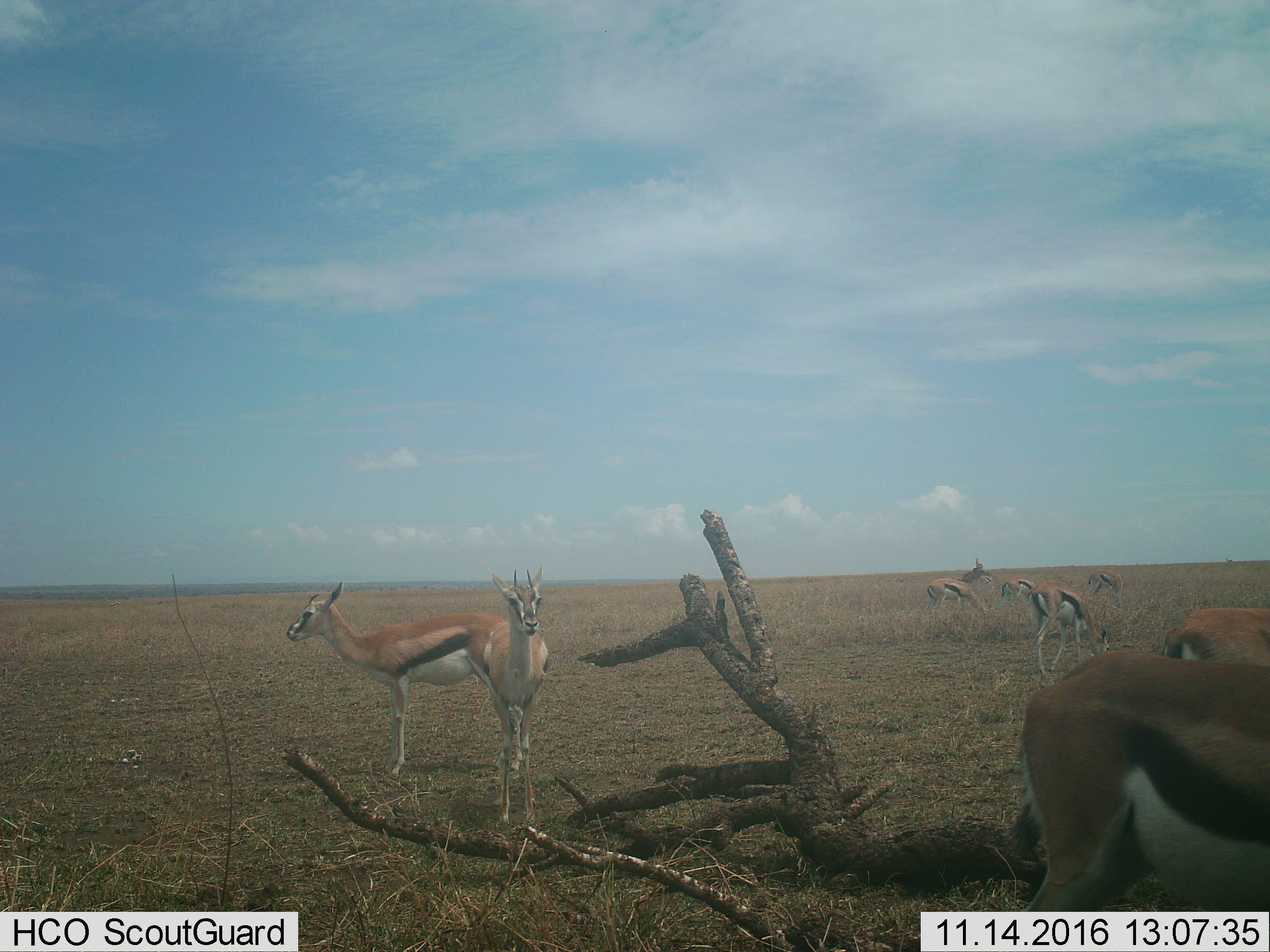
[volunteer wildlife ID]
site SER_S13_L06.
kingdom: Animalia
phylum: Chordata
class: Mammalia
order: Artiodactyla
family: Bovidae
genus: Eudorcas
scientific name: Eudorcas thomsonii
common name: thomson's gazelle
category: gazellethomsons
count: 8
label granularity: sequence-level